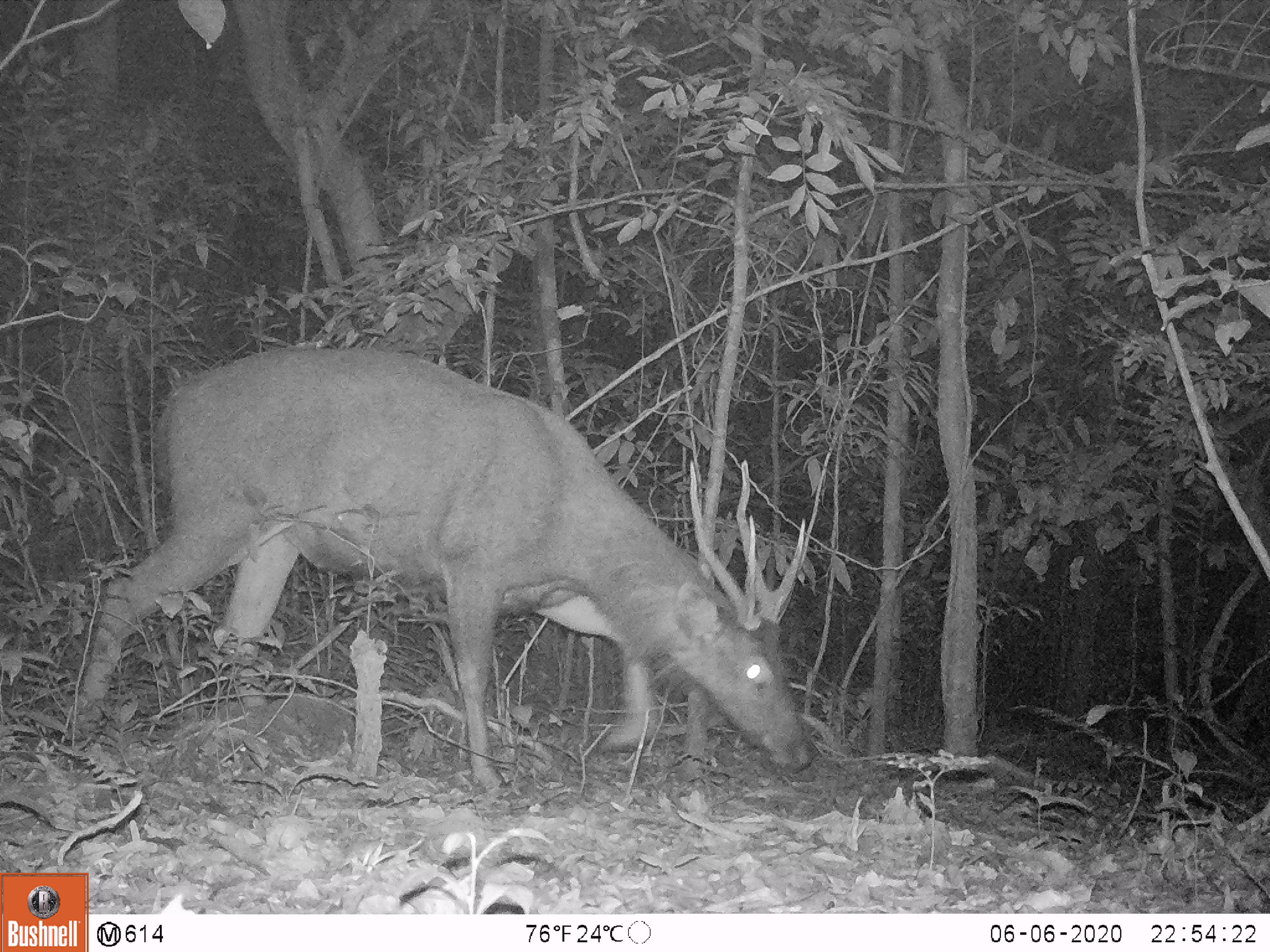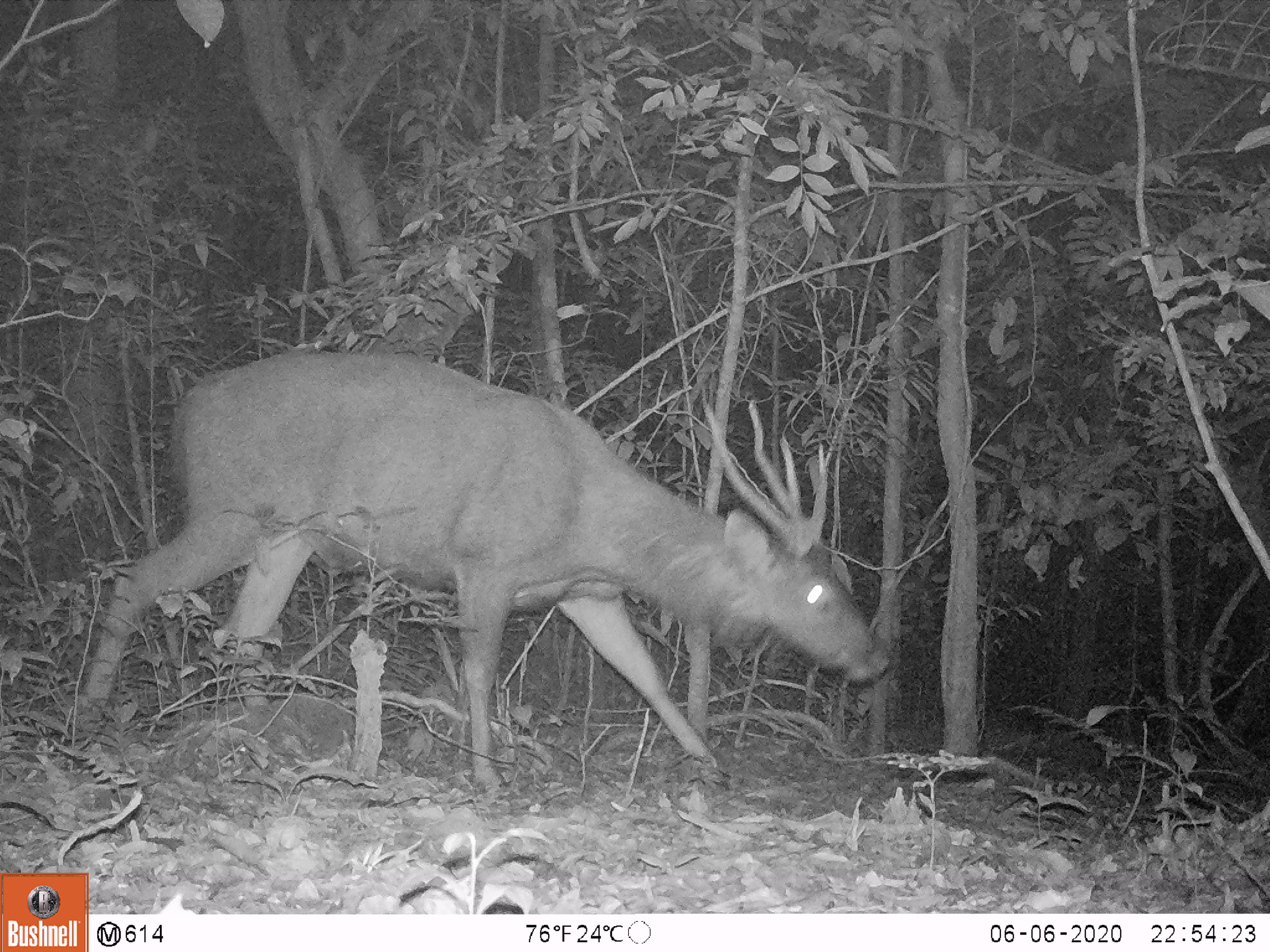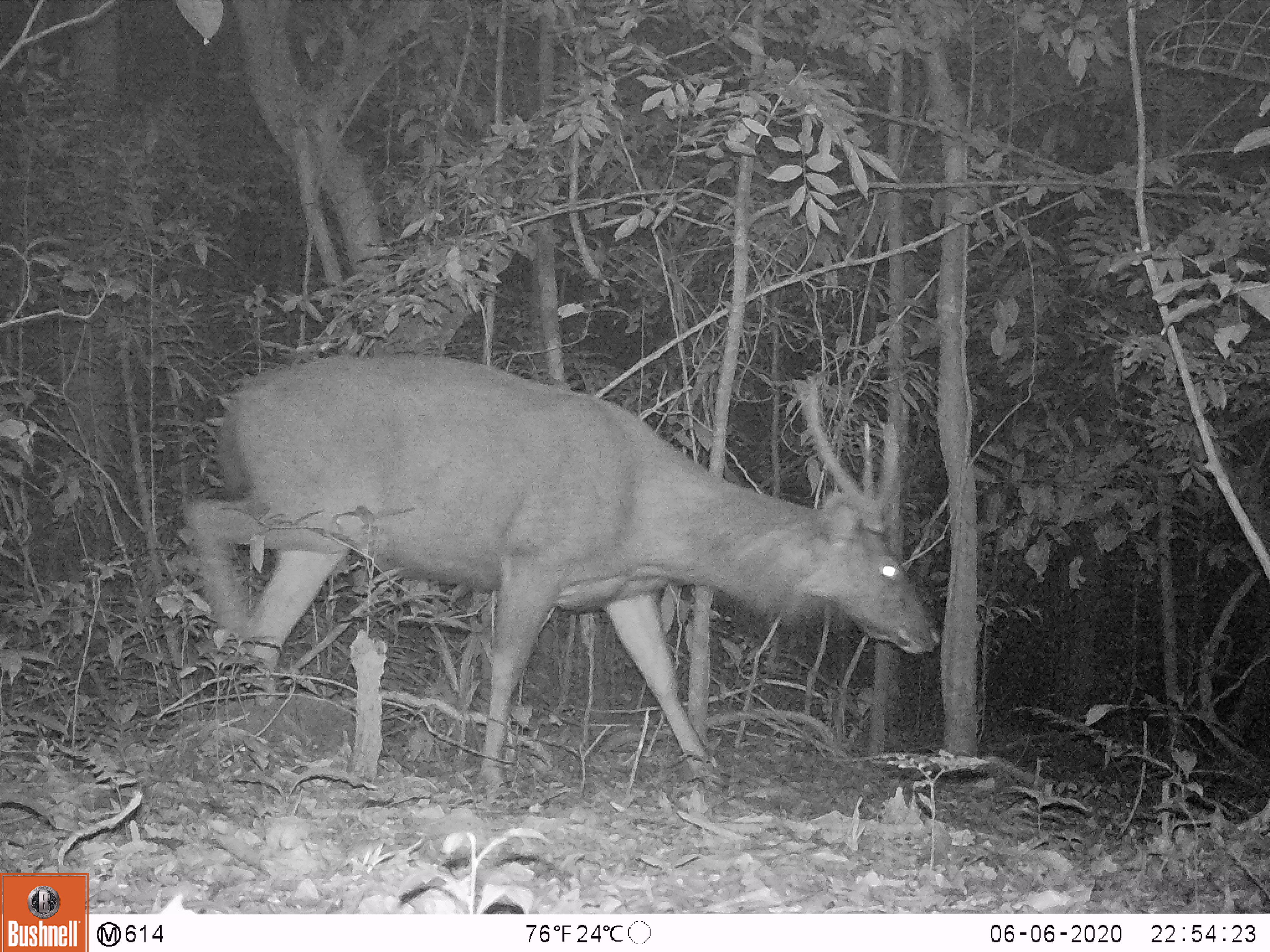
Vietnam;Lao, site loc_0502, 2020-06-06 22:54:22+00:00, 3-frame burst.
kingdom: Animalia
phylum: Chordata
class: Mammalia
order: Artiodactyla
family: Cervidae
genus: Rusa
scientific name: Rusa unicolor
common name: sambar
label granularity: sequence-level